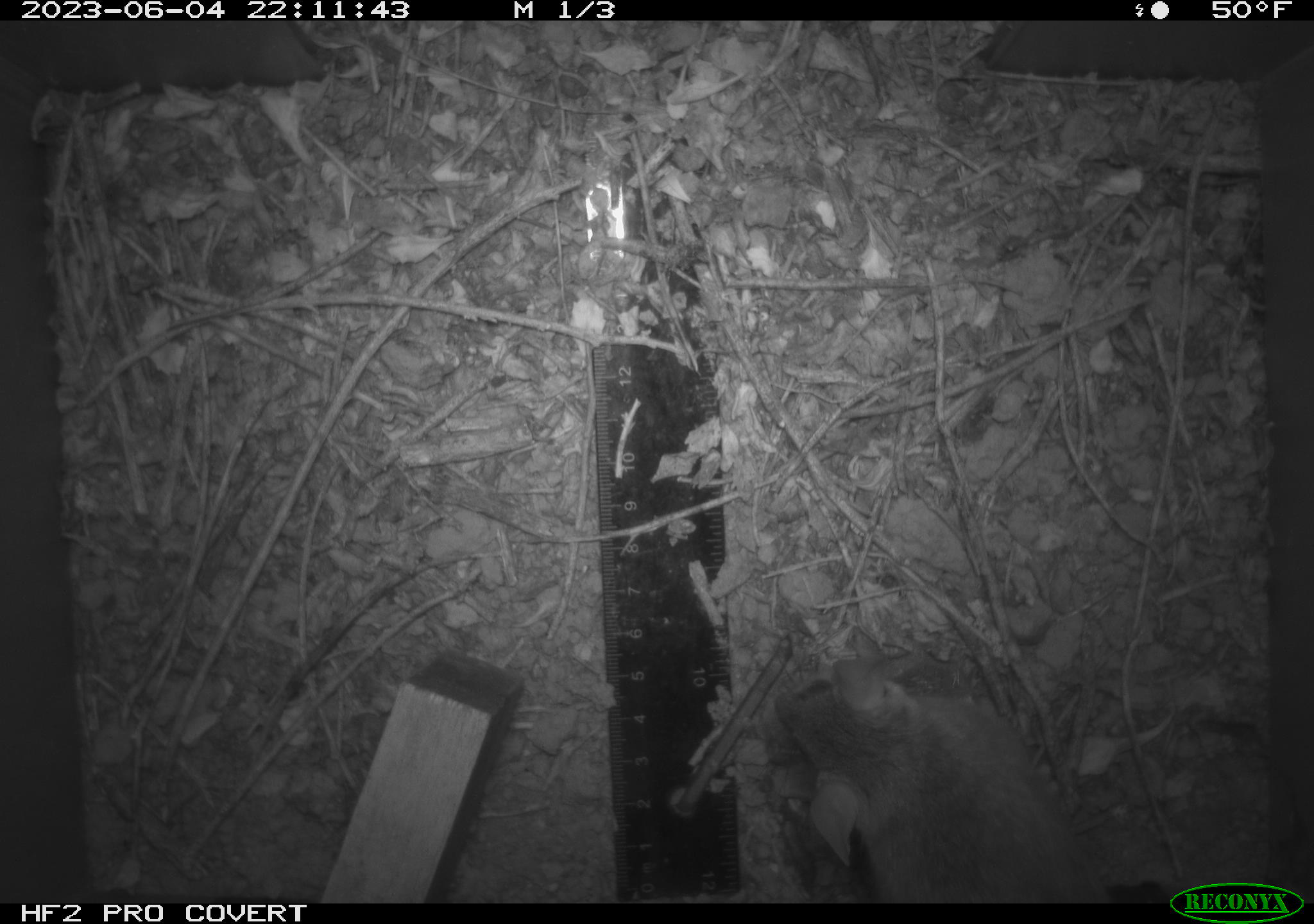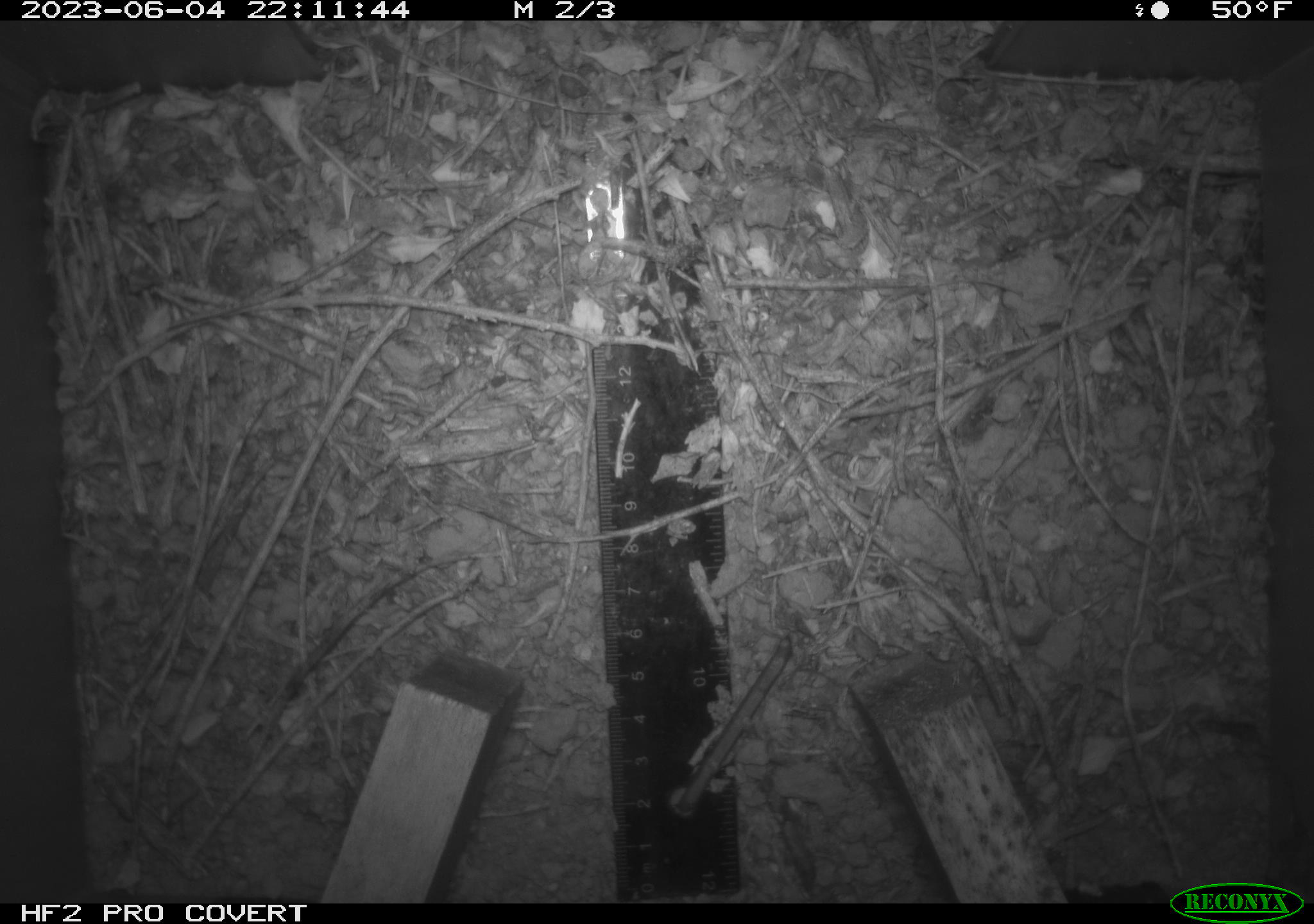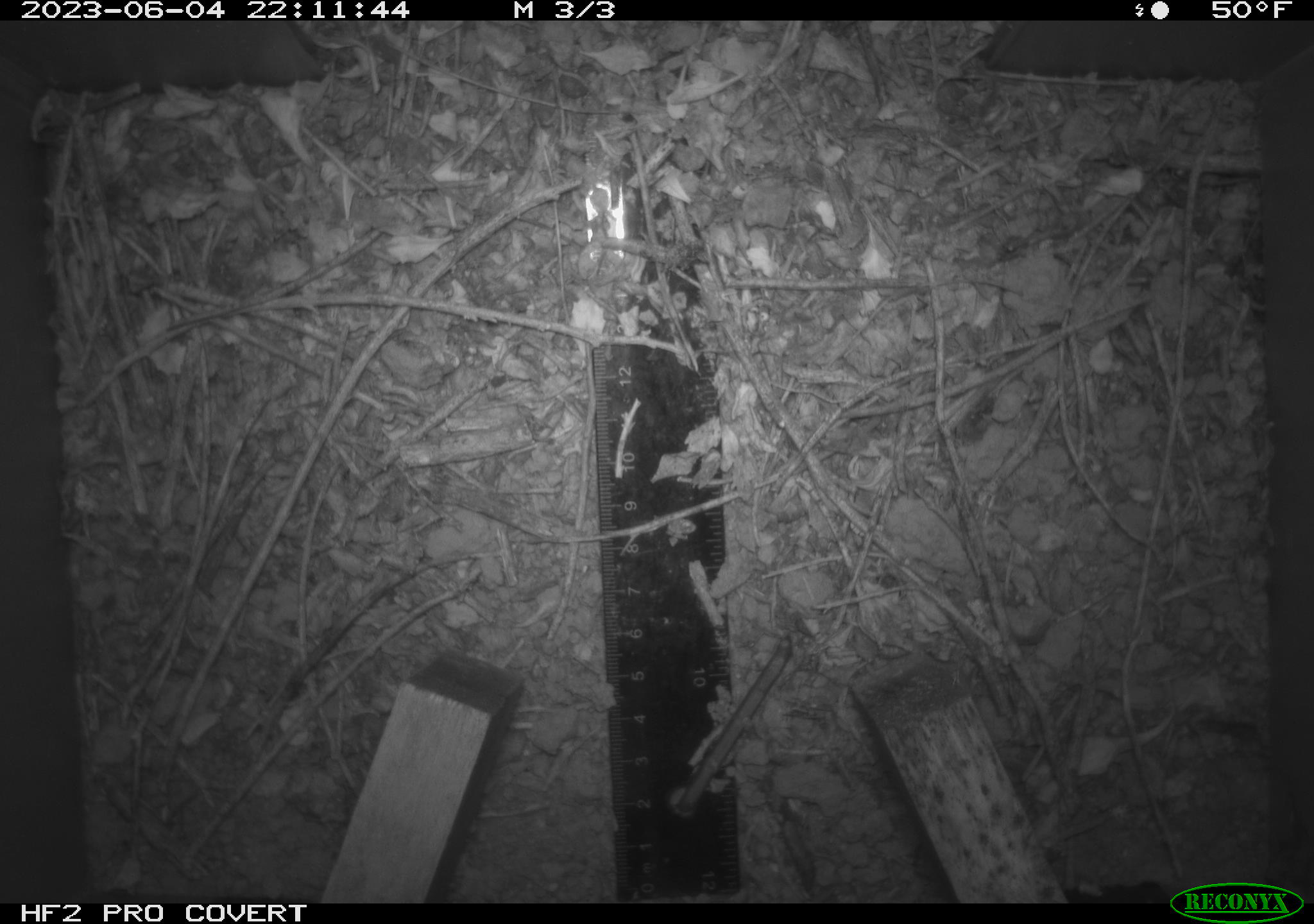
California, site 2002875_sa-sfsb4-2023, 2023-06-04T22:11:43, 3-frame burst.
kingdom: Animalia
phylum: Chordata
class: Mammalia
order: Rodentia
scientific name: Rodentia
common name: mouse species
Mouse species (Rodentia).